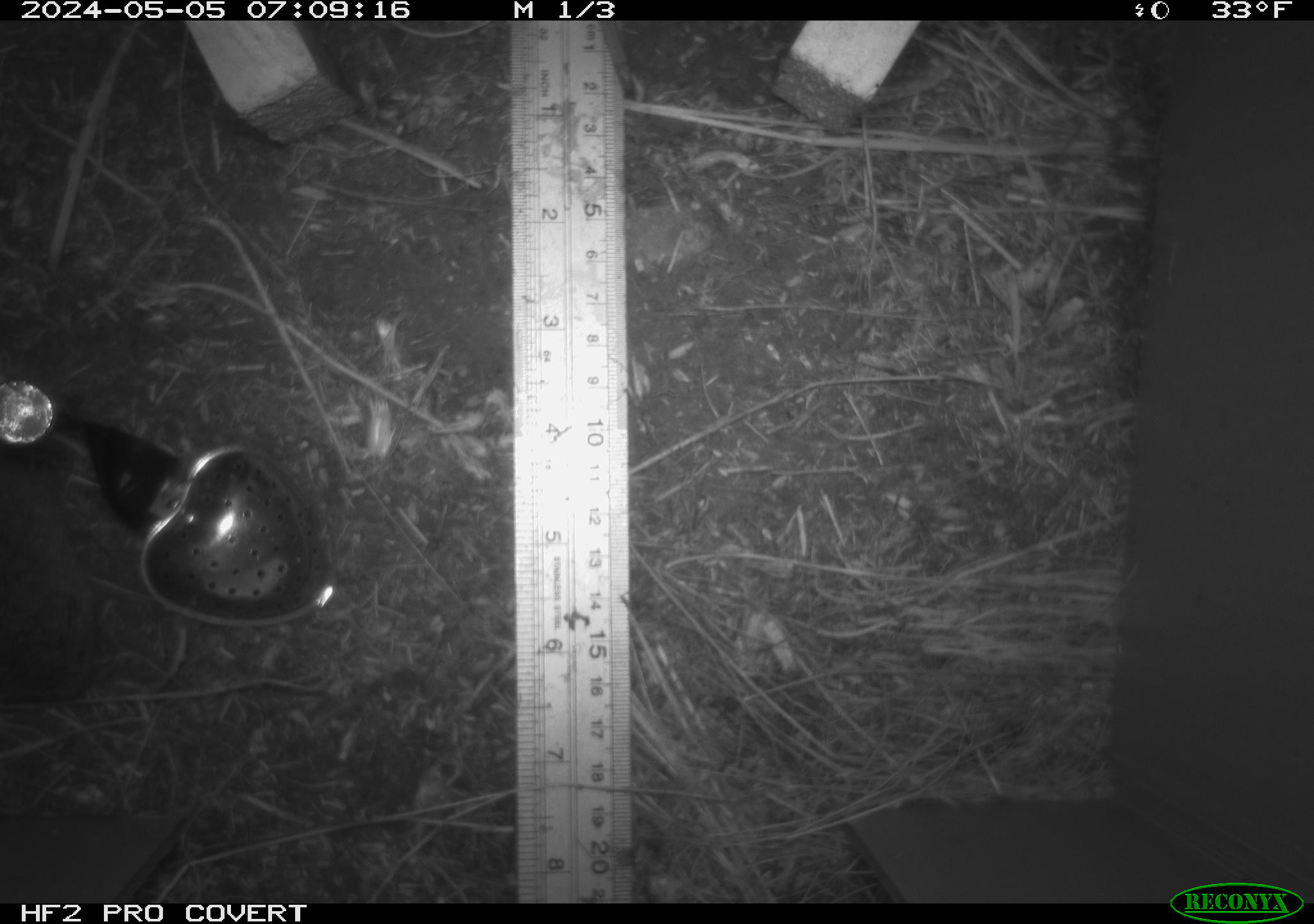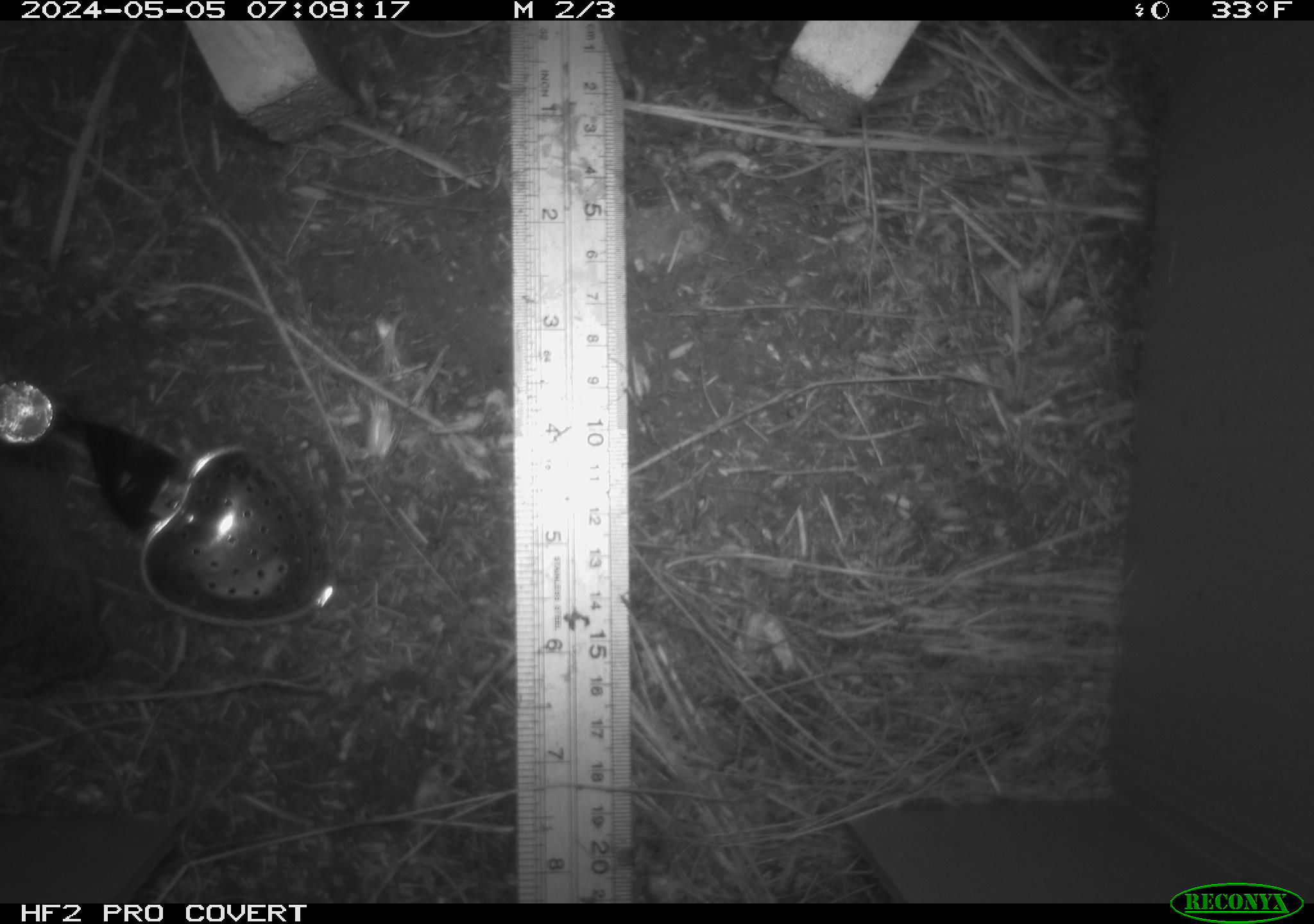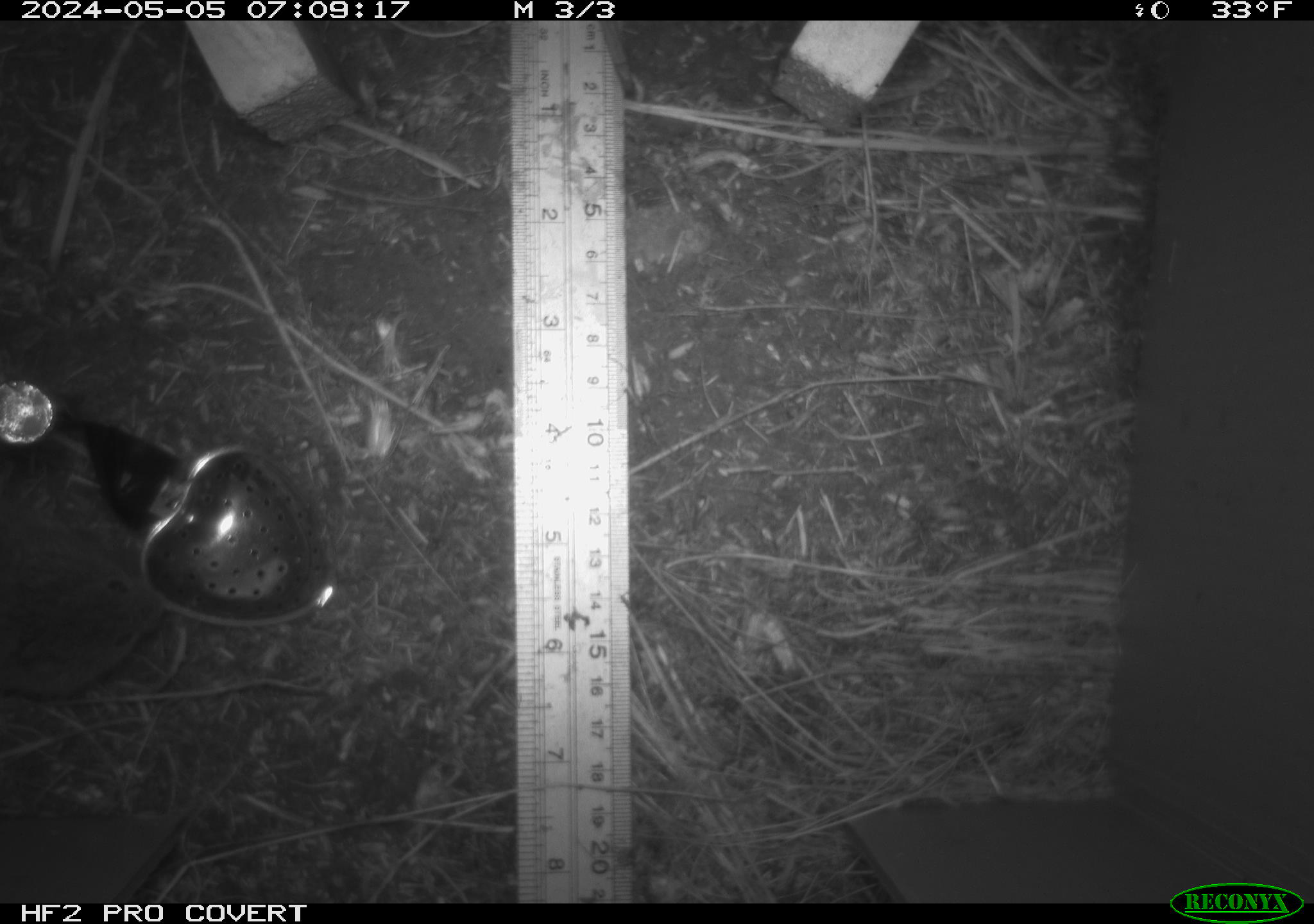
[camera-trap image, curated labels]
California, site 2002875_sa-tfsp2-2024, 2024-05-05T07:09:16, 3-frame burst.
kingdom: Animalia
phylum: Chordata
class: Mammalia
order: Rodentia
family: Cricetidae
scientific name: Arvicolinae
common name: voles, lemmings, and muskrats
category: arvicolinae subfamily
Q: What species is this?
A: Arvicolinae subfamily (voles, lemmings, and muskrats) (Arvicolinae).